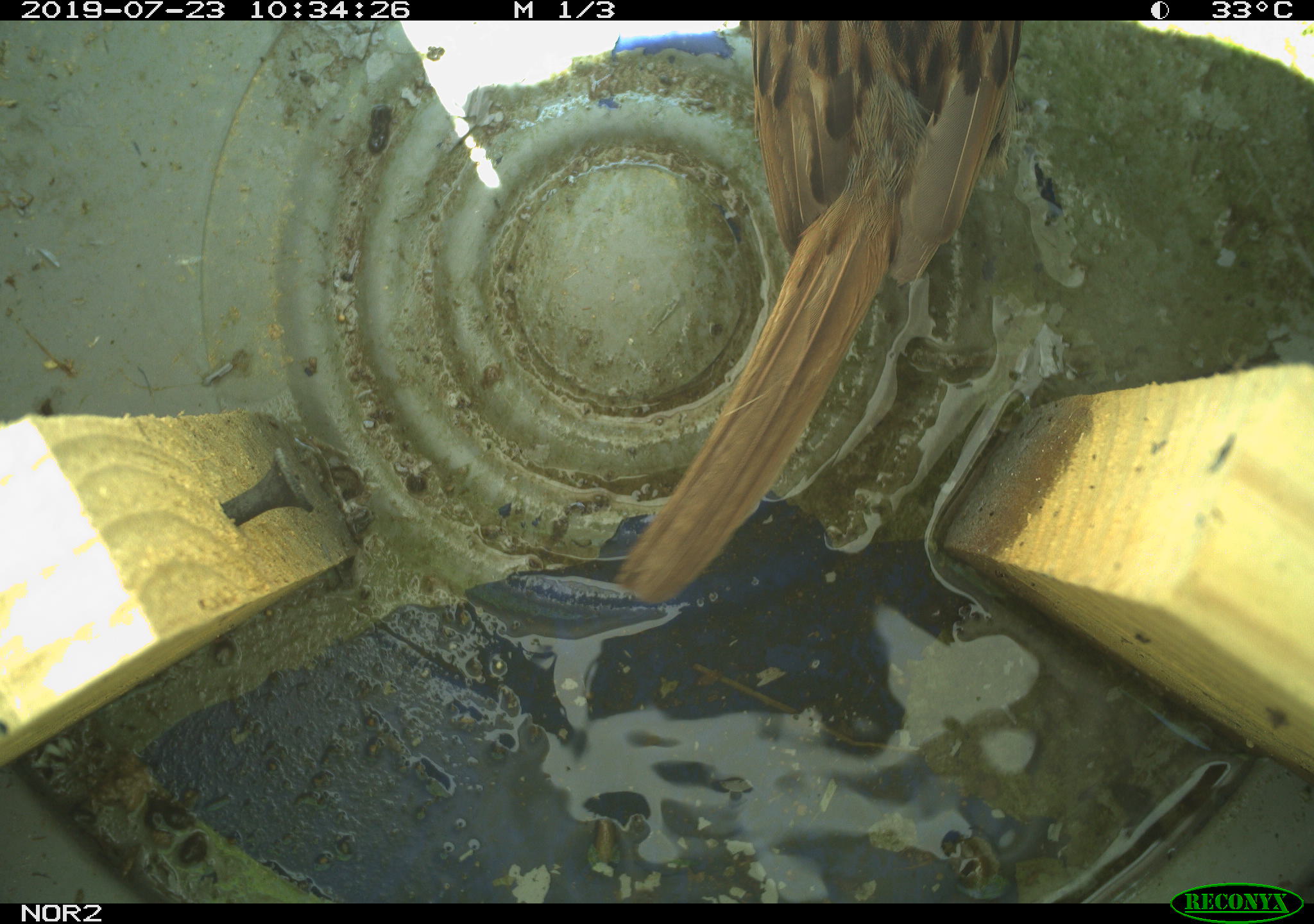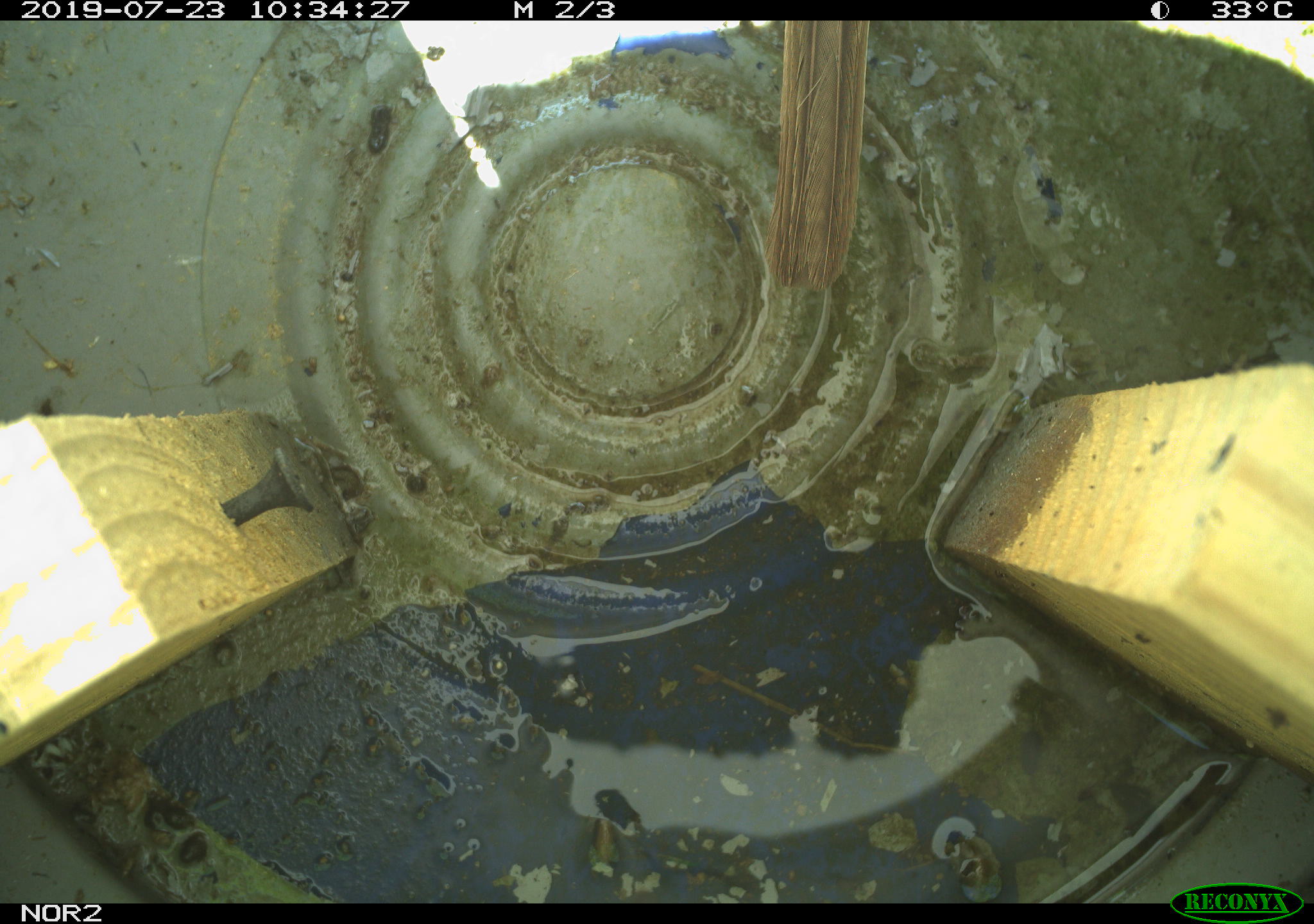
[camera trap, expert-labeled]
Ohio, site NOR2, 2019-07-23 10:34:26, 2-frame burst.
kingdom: Animalia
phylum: Chordata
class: Aves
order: Passeriformes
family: Passerellidae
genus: Melospiza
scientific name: Melospiza melodia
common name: song sparrow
Song sparrow (Melospiza melodia).